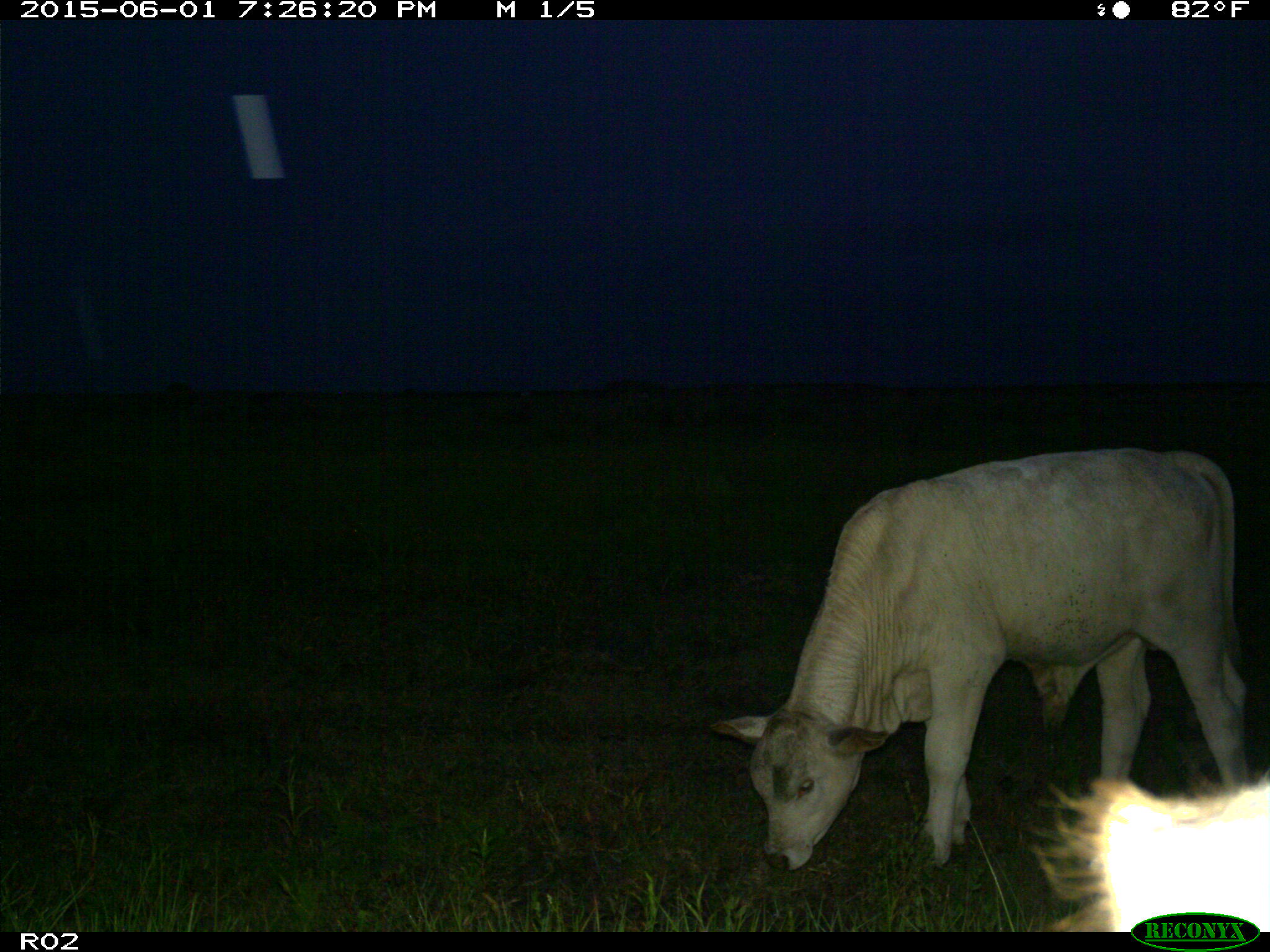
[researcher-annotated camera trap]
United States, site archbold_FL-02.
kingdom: Animalia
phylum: Chordata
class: Mammalia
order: Artiodactyla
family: Bovidae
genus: Bos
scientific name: Bos taurus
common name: domestic cow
Bos taurus (domestic cow).